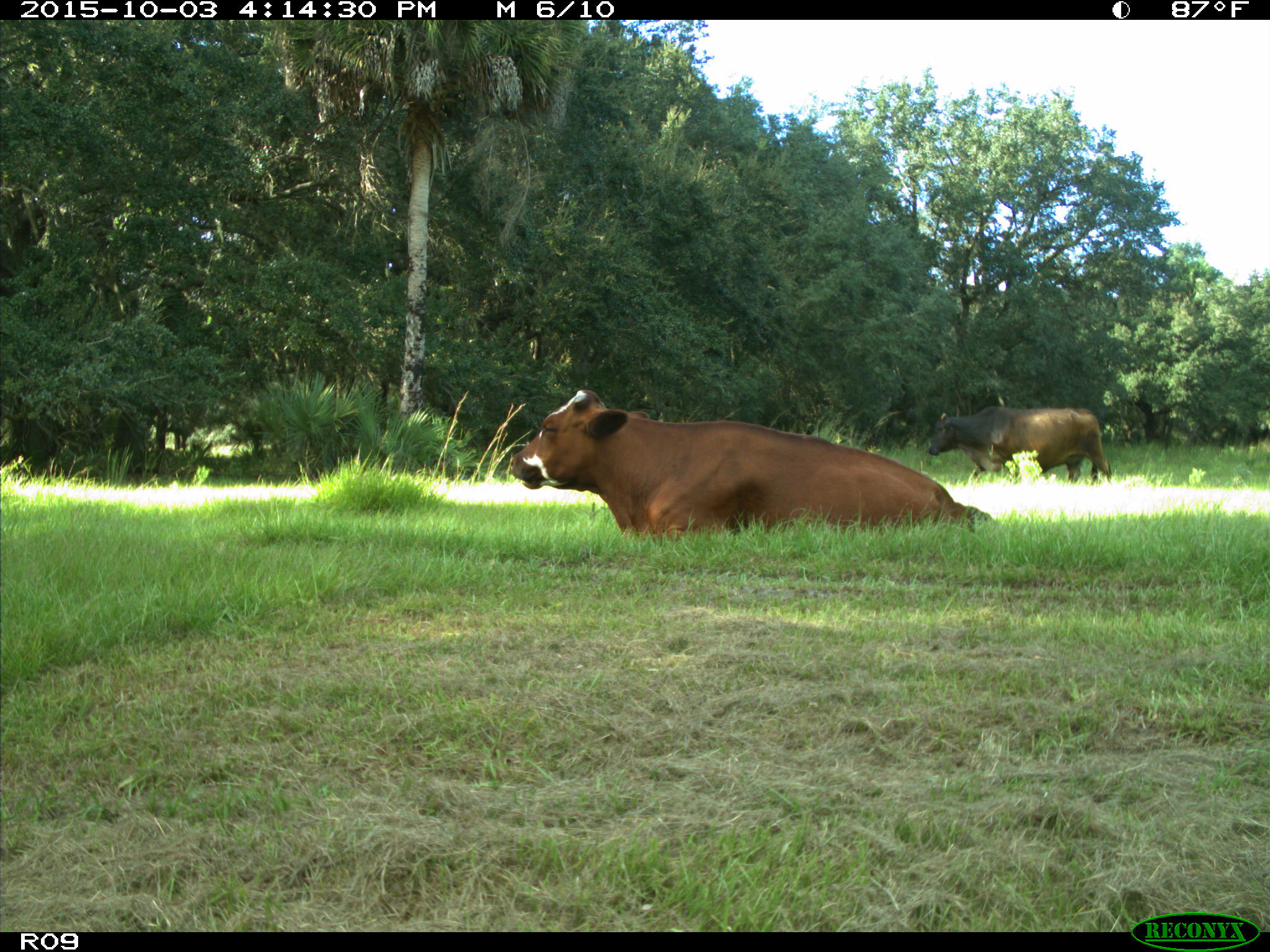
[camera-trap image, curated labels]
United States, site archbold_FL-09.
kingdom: Animalia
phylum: Chordata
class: Mammalia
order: Artiodactyla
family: Bovidae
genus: Bos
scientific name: Bos taurus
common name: domestic cow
Bos taurus (domestic cow).